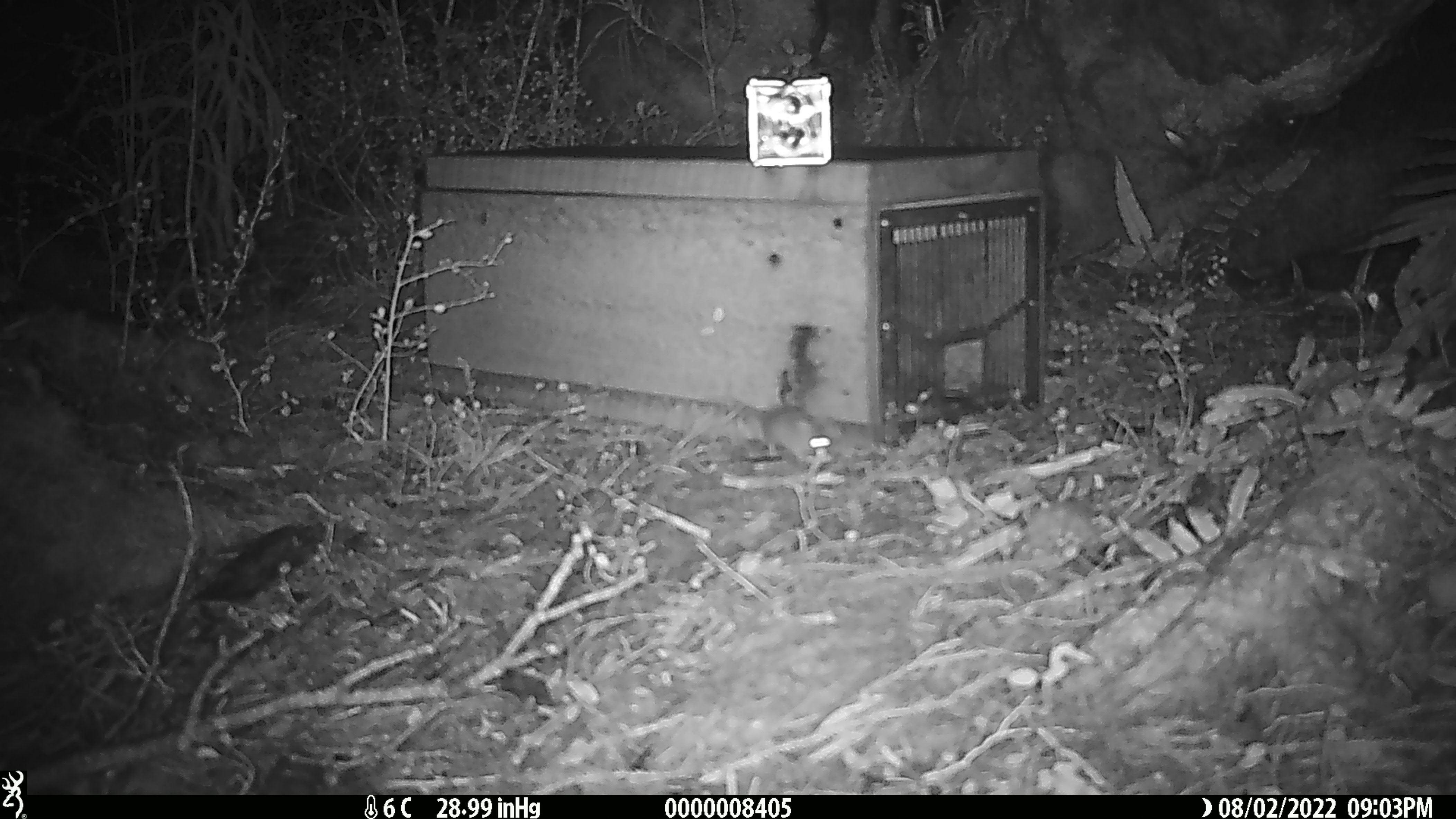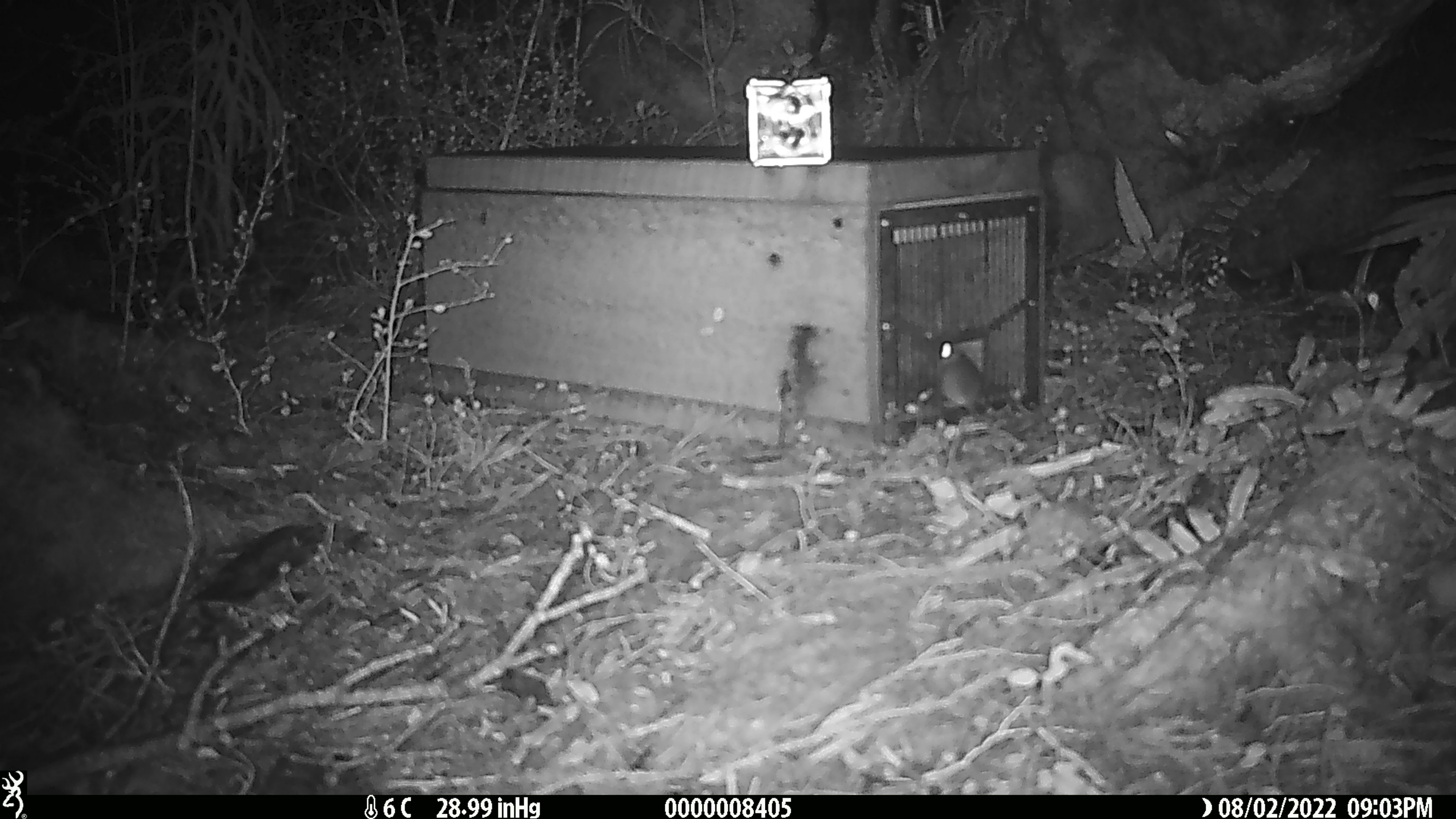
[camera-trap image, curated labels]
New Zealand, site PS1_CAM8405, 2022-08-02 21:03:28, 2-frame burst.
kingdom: Animalia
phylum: Chordata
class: Mammalia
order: Rodentia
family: Muridae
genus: Mus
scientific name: Mus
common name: mouse